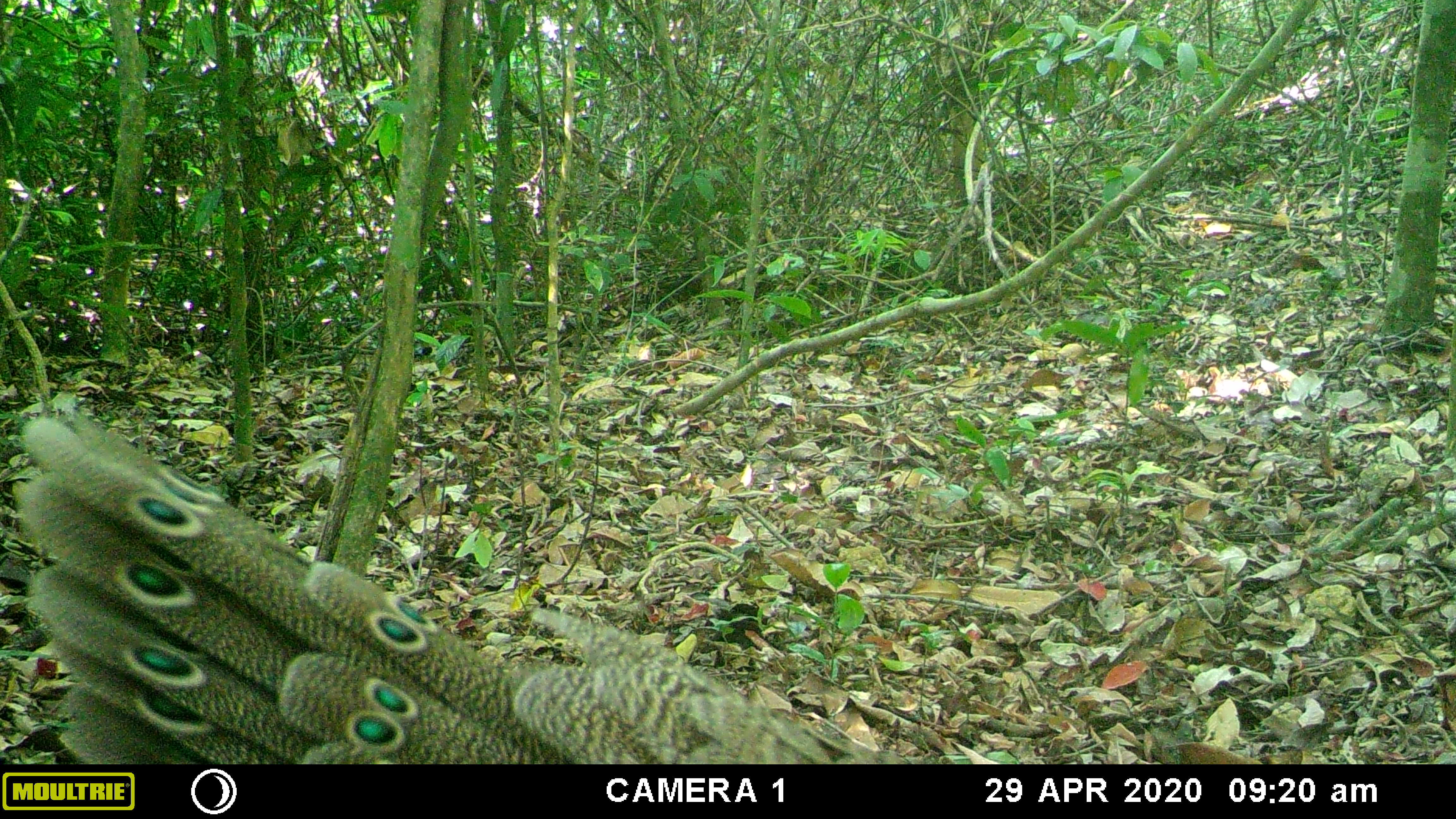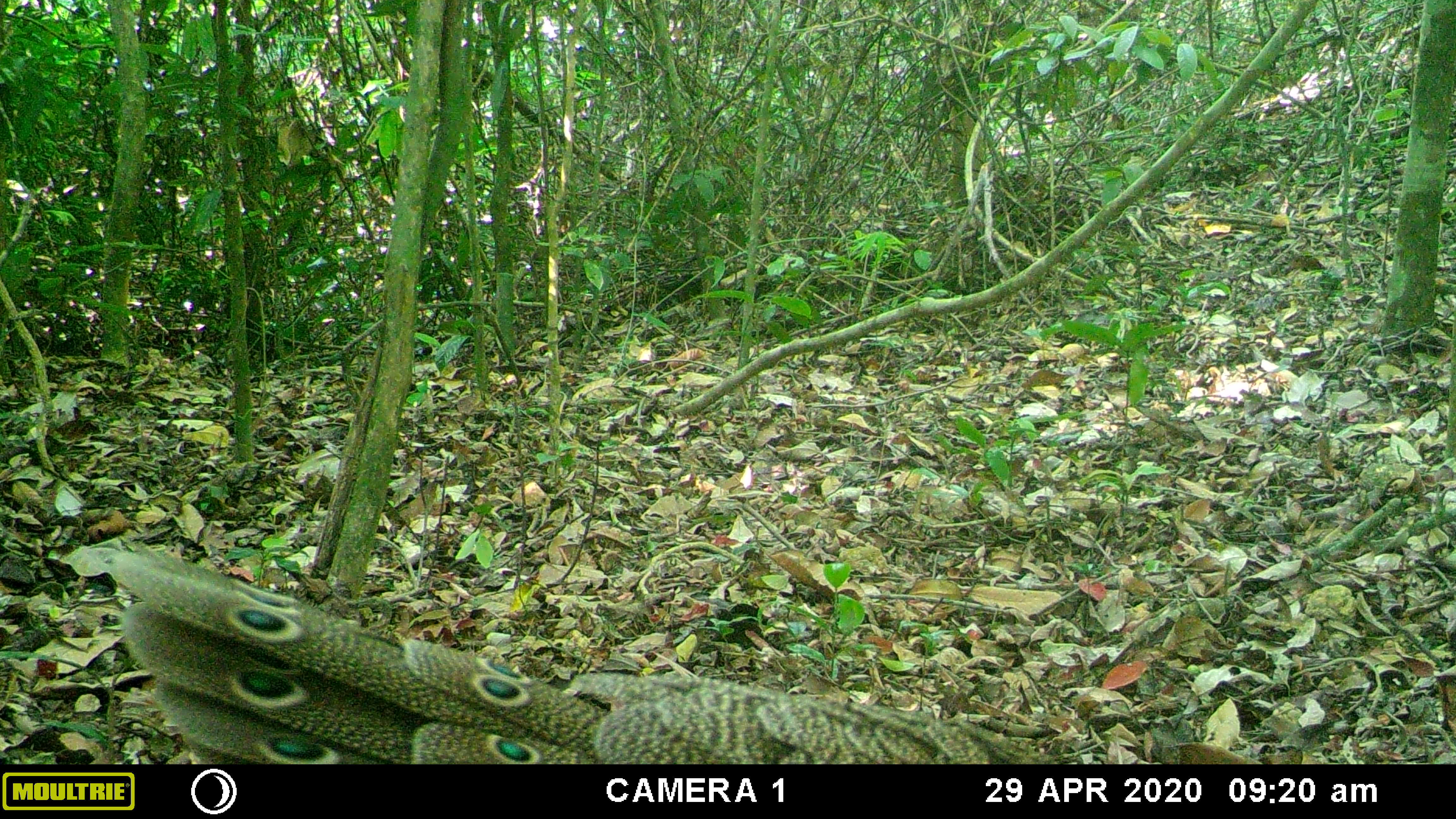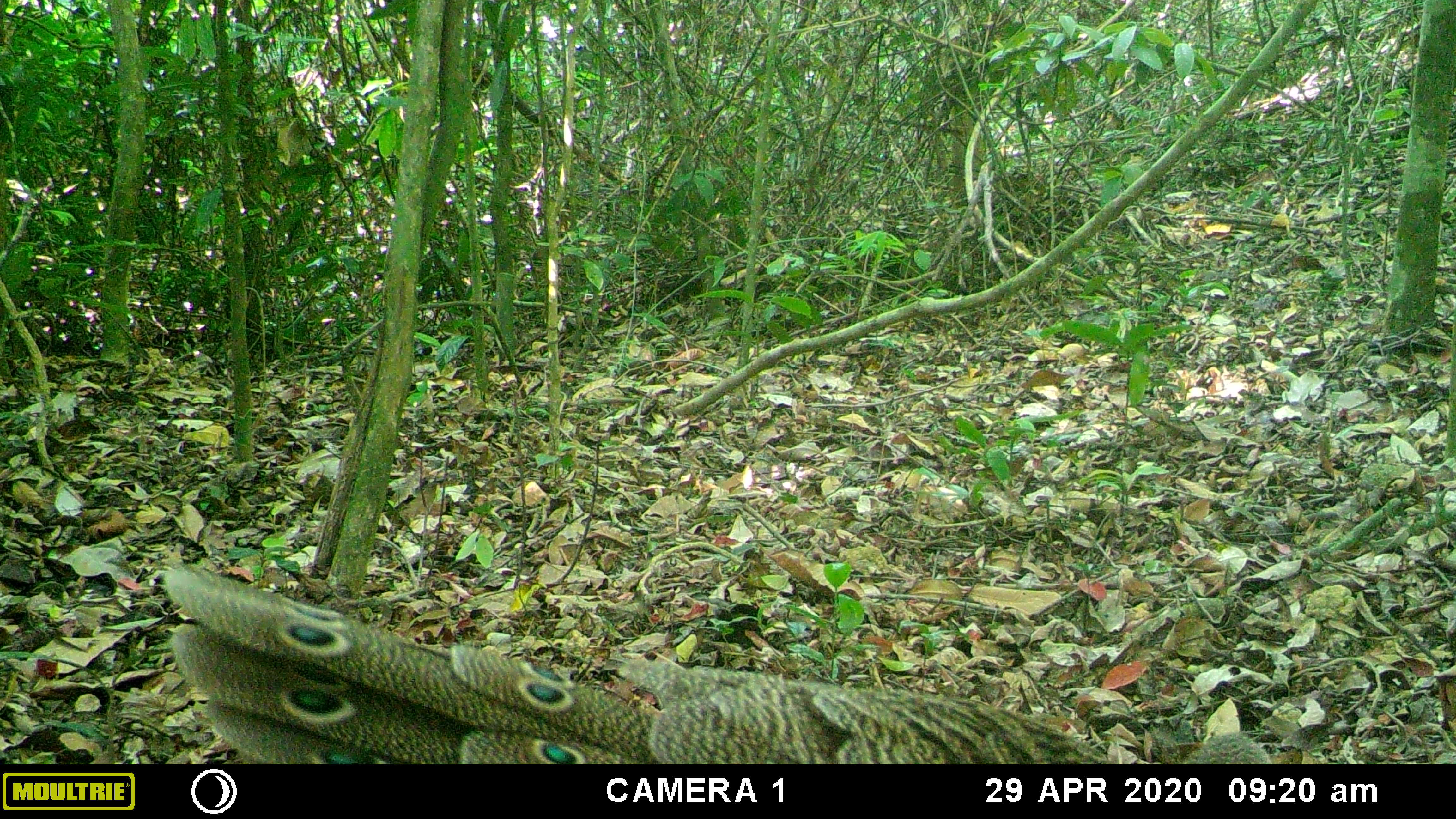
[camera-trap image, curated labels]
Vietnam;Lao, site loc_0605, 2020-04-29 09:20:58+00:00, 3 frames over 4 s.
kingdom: Animalia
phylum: Chordata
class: Aves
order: Galliformes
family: Phasianidae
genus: Polyplectron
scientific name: Polyplectron bicalcaratum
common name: gray peacock-pheasant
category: grey peacock pheasant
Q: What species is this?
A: Grey peacock pheasant (gray peacock-pheasant) (Polyplectron bicalcaratum).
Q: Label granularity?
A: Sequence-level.